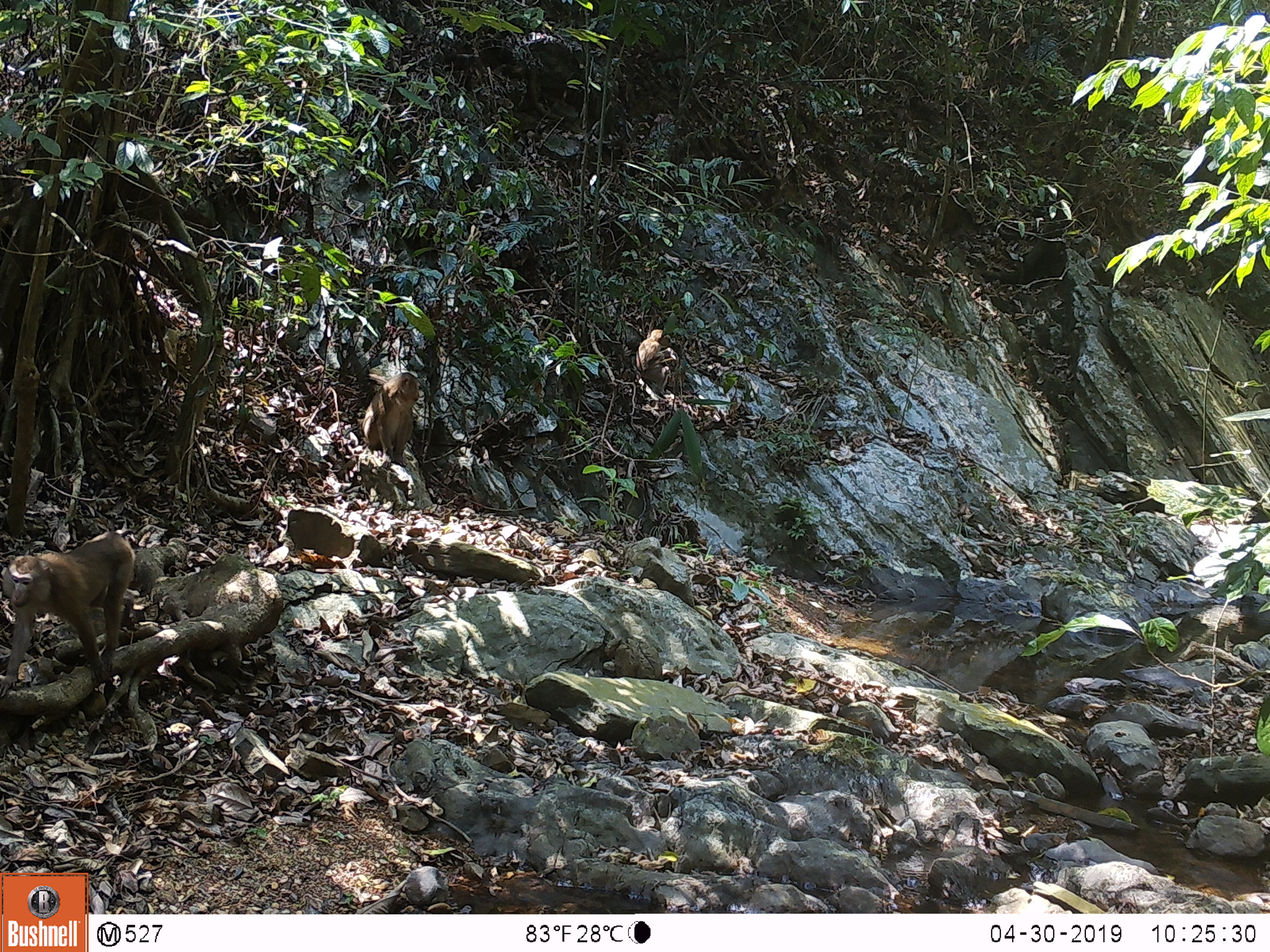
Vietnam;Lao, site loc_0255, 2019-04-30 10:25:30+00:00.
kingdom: Animalia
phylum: Chordata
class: Mammalia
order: Primates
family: Cercopithecidae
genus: Macaca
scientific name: Macaca nemestrina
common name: pig-tailed macaque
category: pig tailed macaque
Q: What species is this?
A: Pig tailed macaque (pig-tailed macaque) (Macaca nemestrina).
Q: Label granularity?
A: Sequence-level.